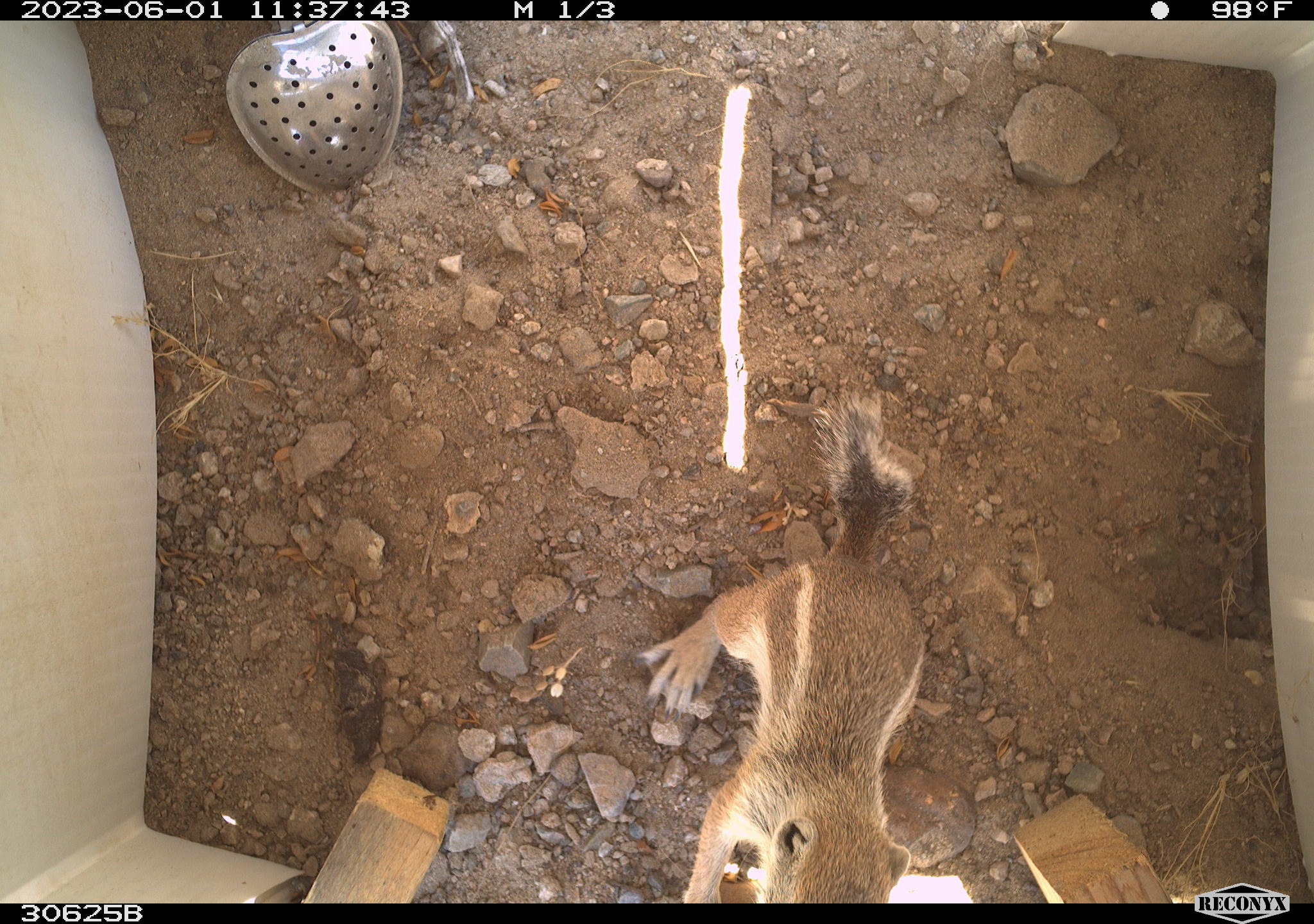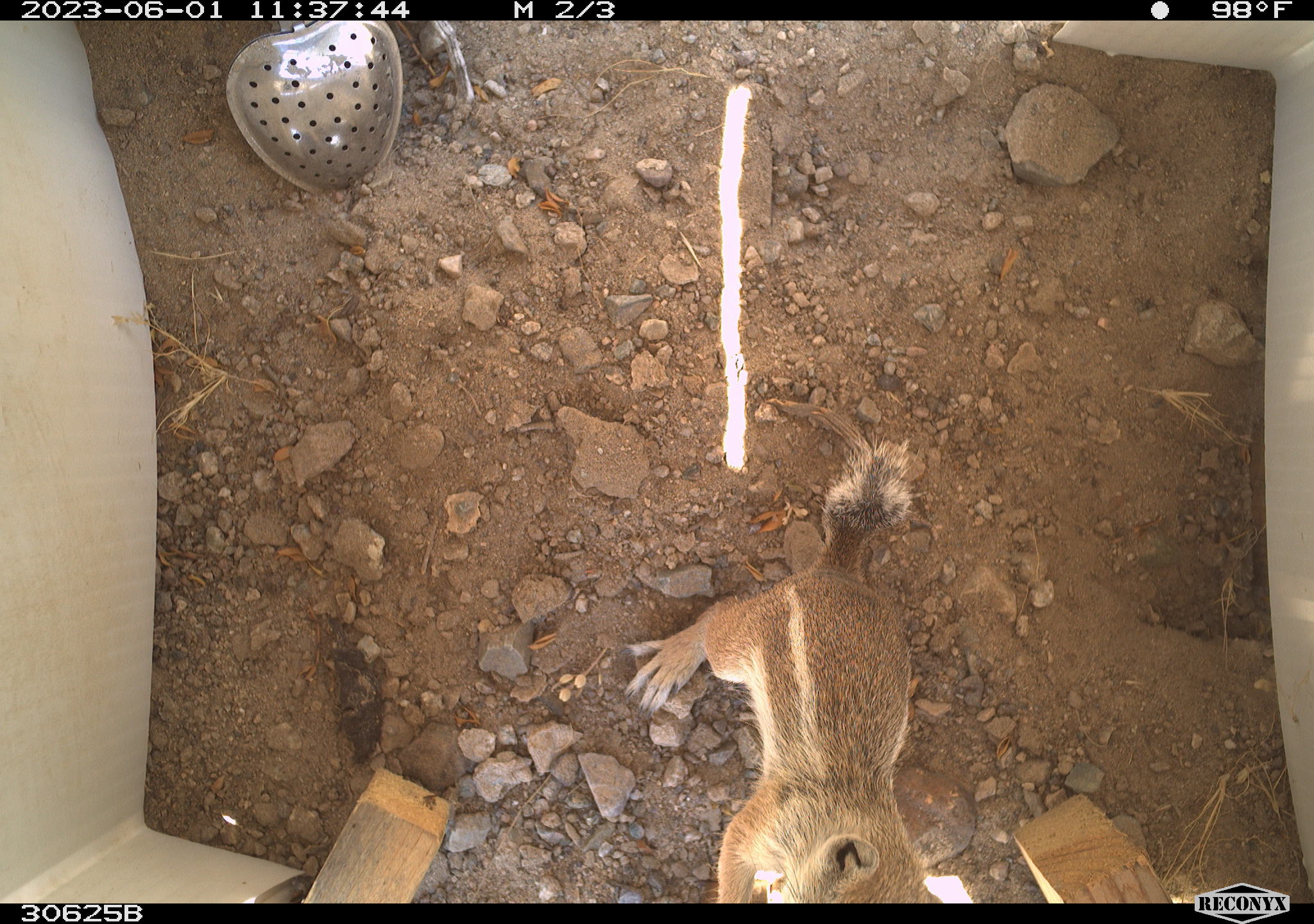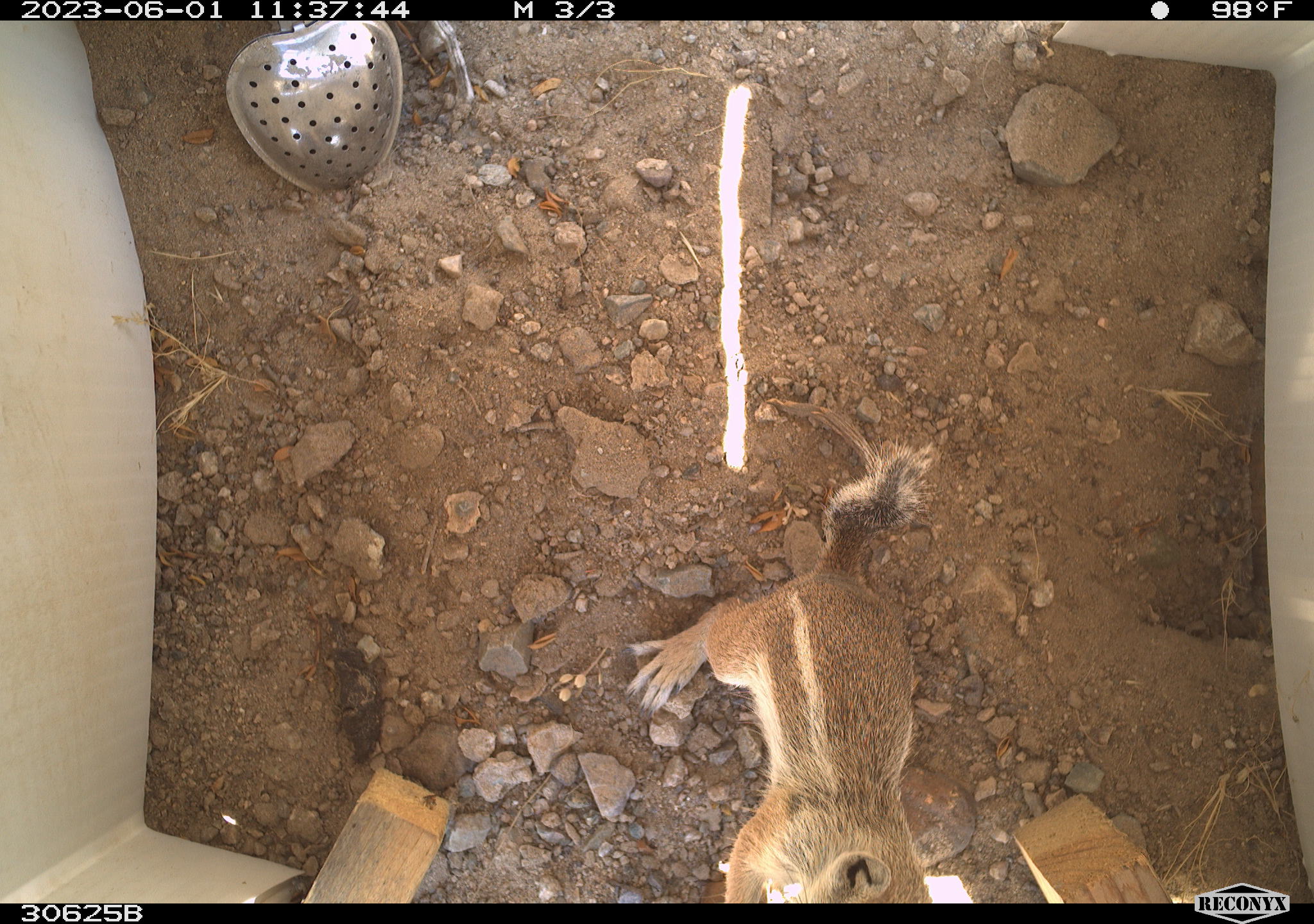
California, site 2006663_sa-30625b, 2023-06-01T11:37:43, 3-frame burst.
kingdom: Animalia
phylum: Chordata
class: Mammalia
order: Rodentia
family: Sciuridae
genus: Ammospermophilus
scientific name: Ammospermophilus leucurus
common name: white-tailed antelope squirrel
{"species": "white-tailed antelope squirrel (Ammospermophilus leucurus)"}